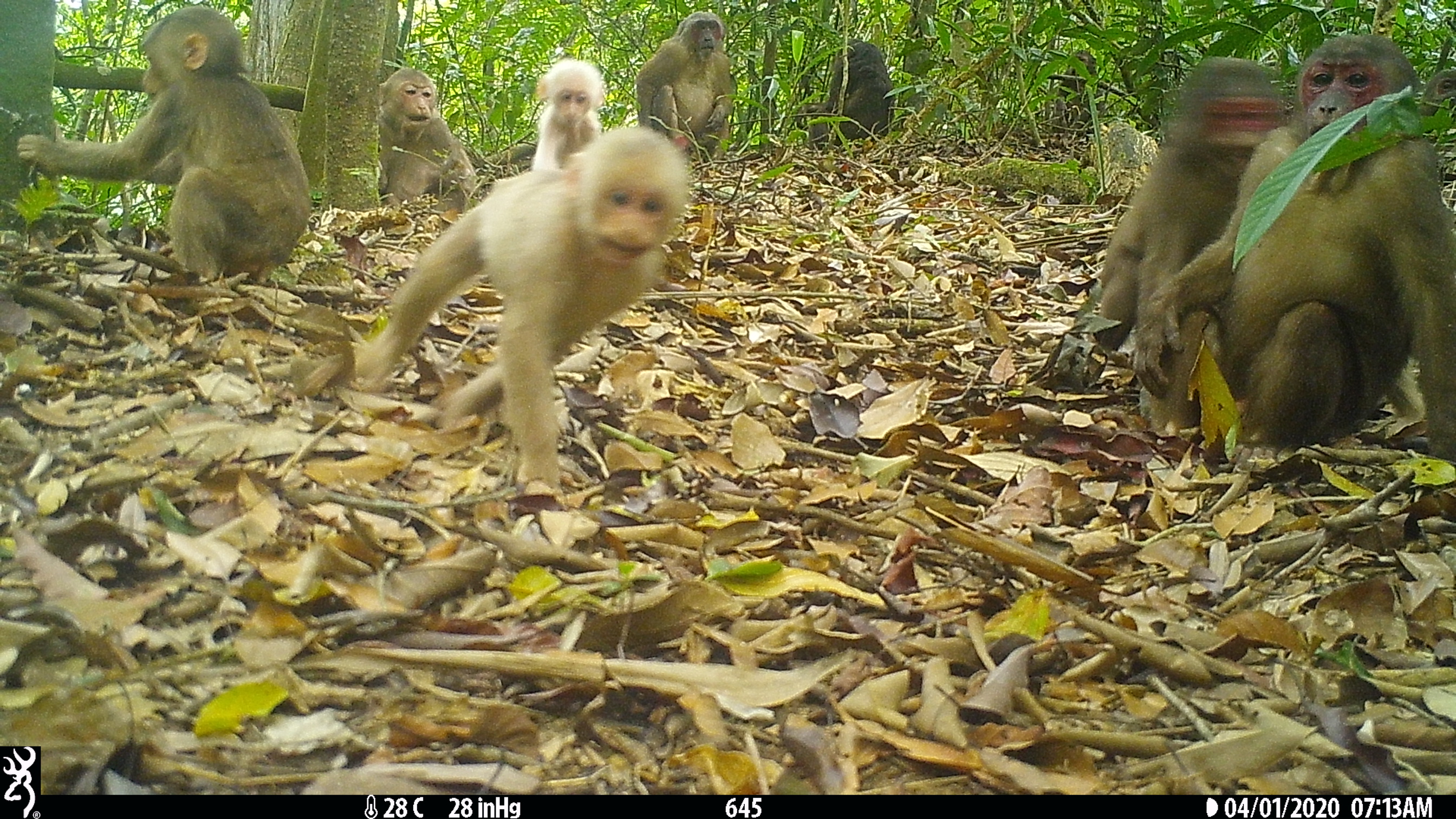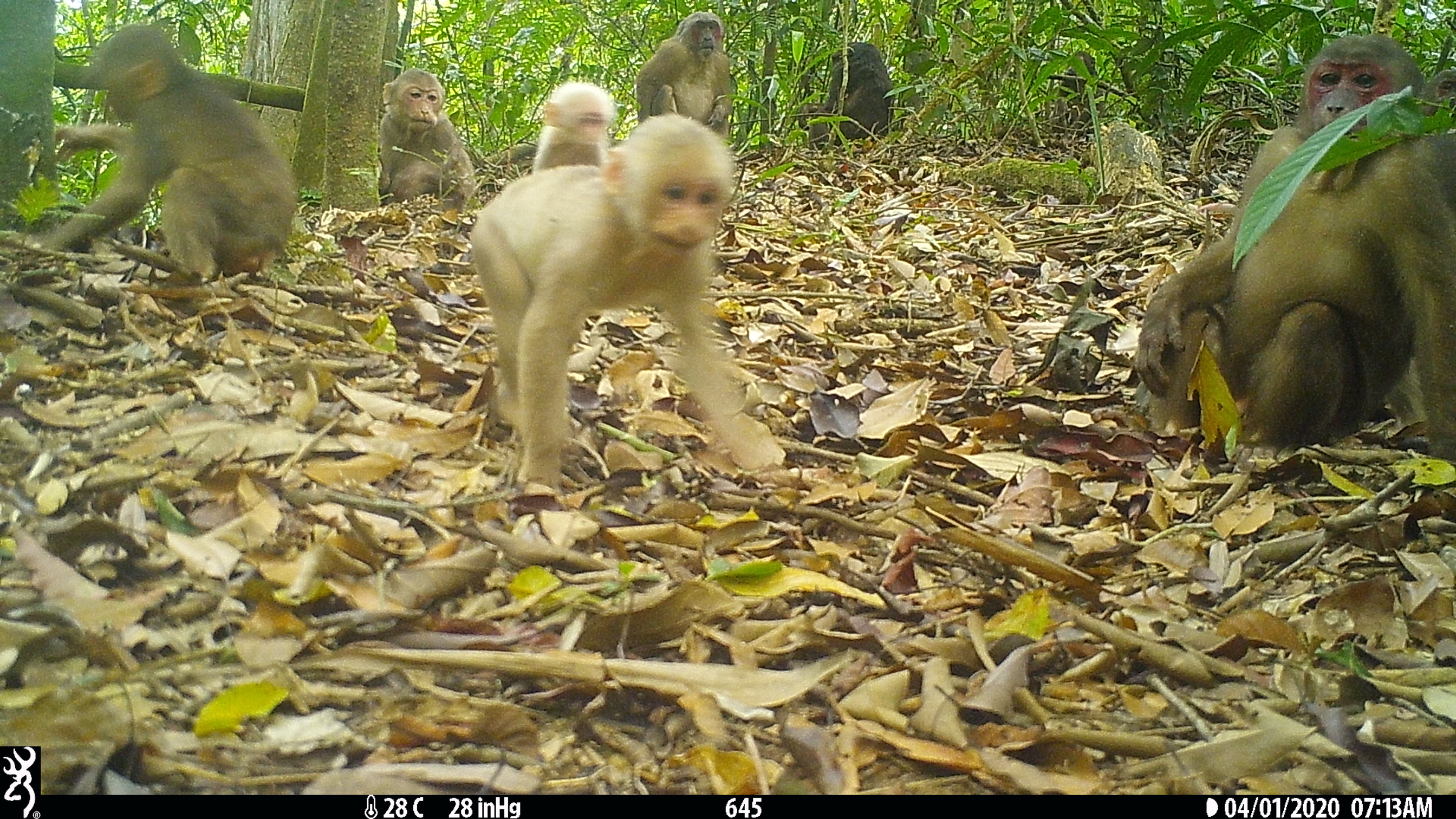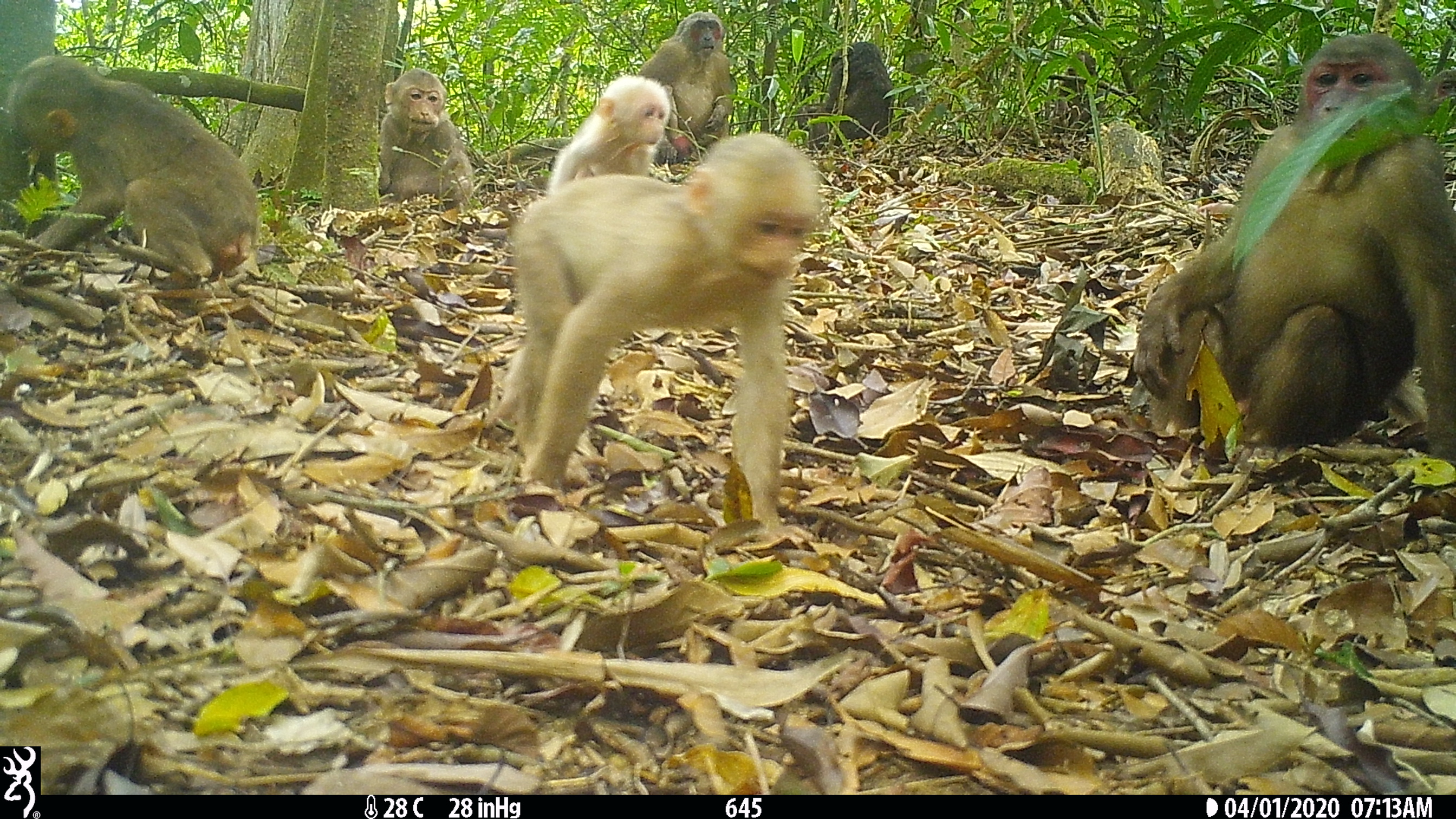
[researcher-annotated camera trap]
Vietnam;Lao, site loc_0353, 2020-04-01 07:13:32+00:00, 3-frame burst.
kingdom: Animalia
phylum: Chordata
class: Mammalia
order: Primates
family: Cercopithecidae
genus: Macaca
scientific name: Macaca arctoides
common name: stump-tailed macaque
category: stump tailed macaque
Stump tailed macaque (stump-tailed macaque) (Macaca arctoides). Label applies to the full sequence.